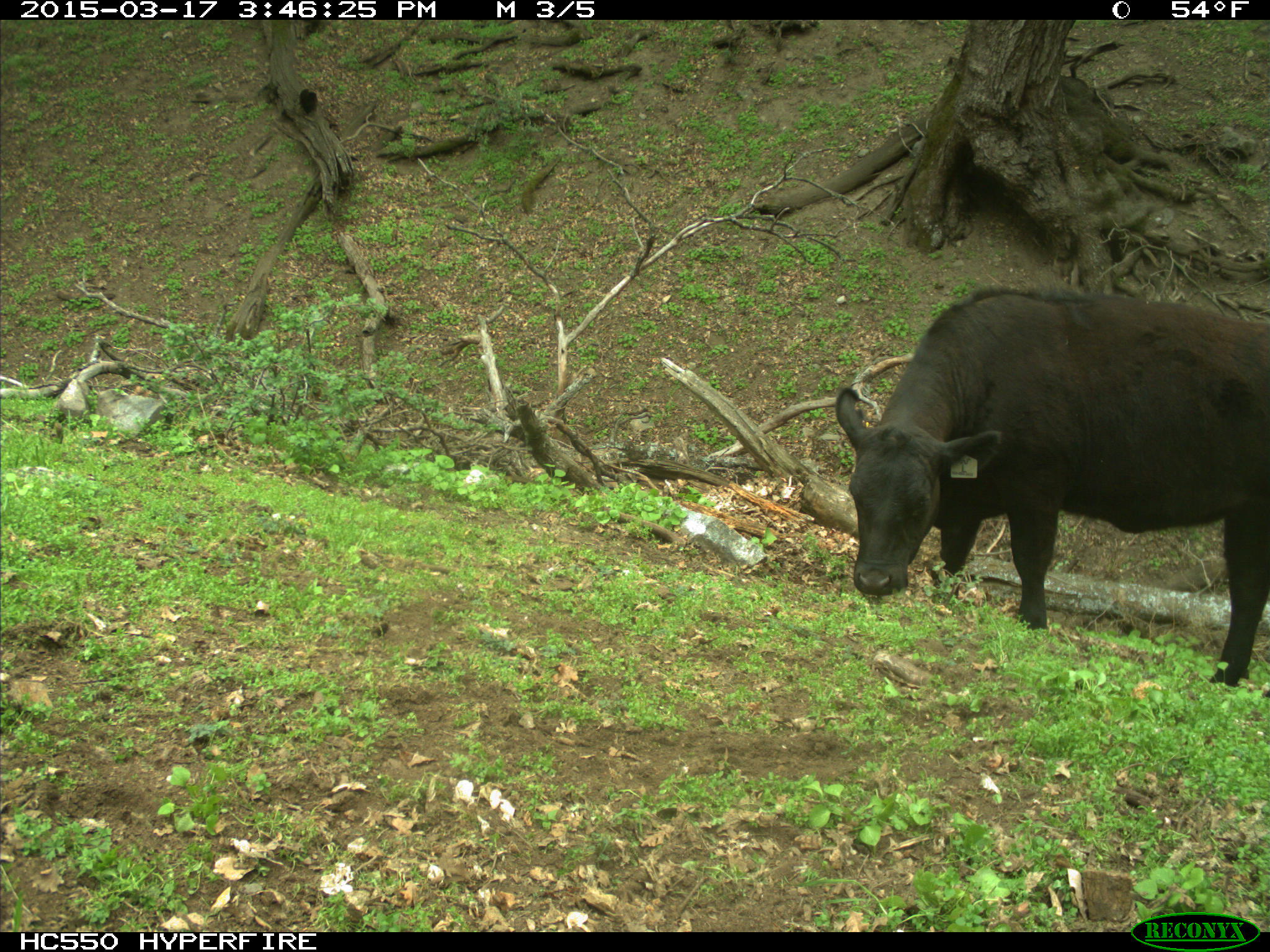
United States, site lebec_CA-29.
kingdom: Animalia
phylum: Chordata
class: Mammalia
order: Artiodactyla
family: Bovidae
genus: Bos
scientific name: Bos taurus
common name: domestic cow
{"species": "Bos taurus (domestic cow)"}